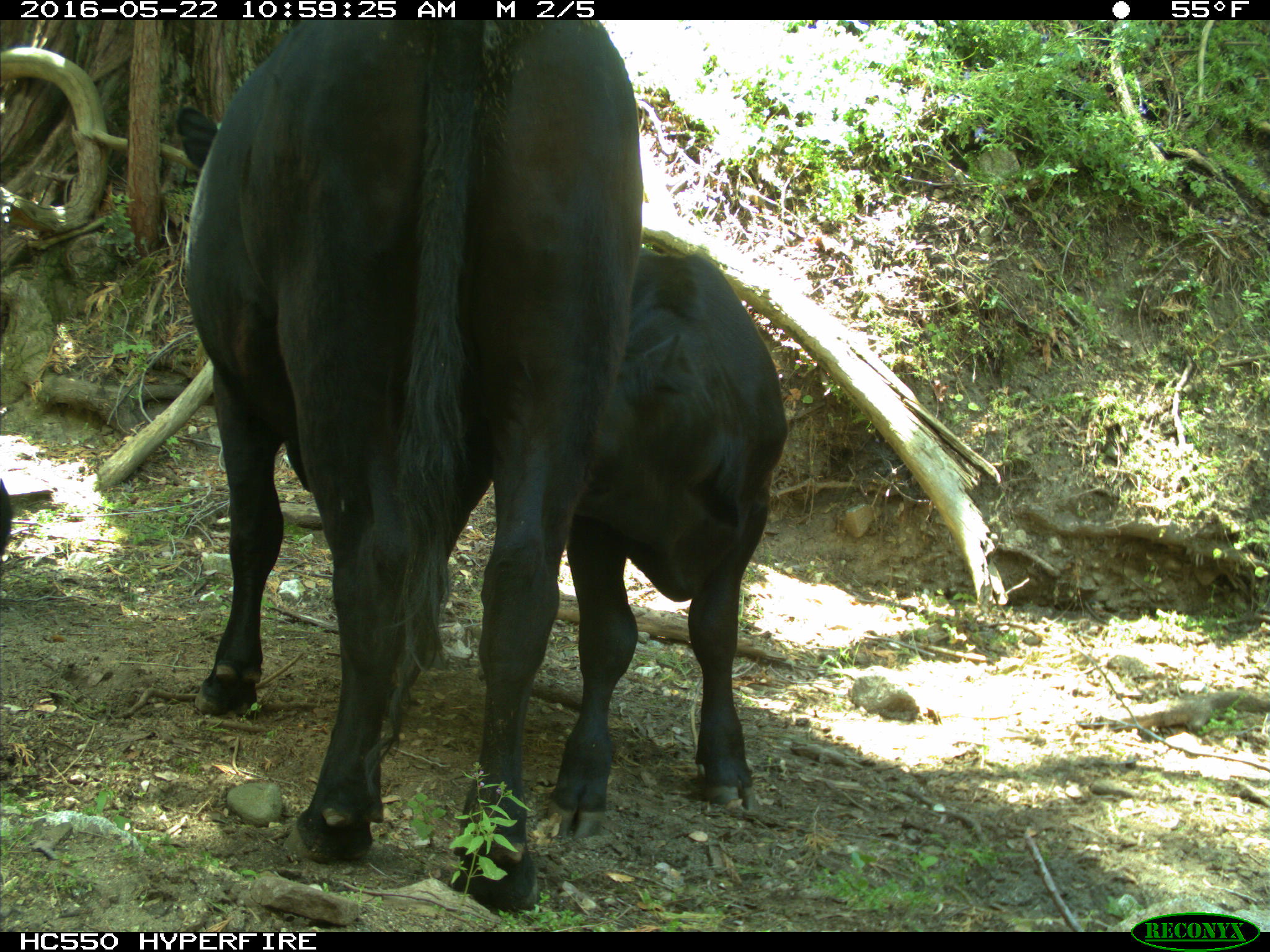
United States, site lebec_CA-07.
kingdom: Animalia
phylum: Chordata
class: Mammalia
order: Artiodactyla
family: Bovidae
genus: Bos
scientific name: Bos taurus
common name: domestic cow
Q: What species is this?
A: Bos taurus (domestic cow).